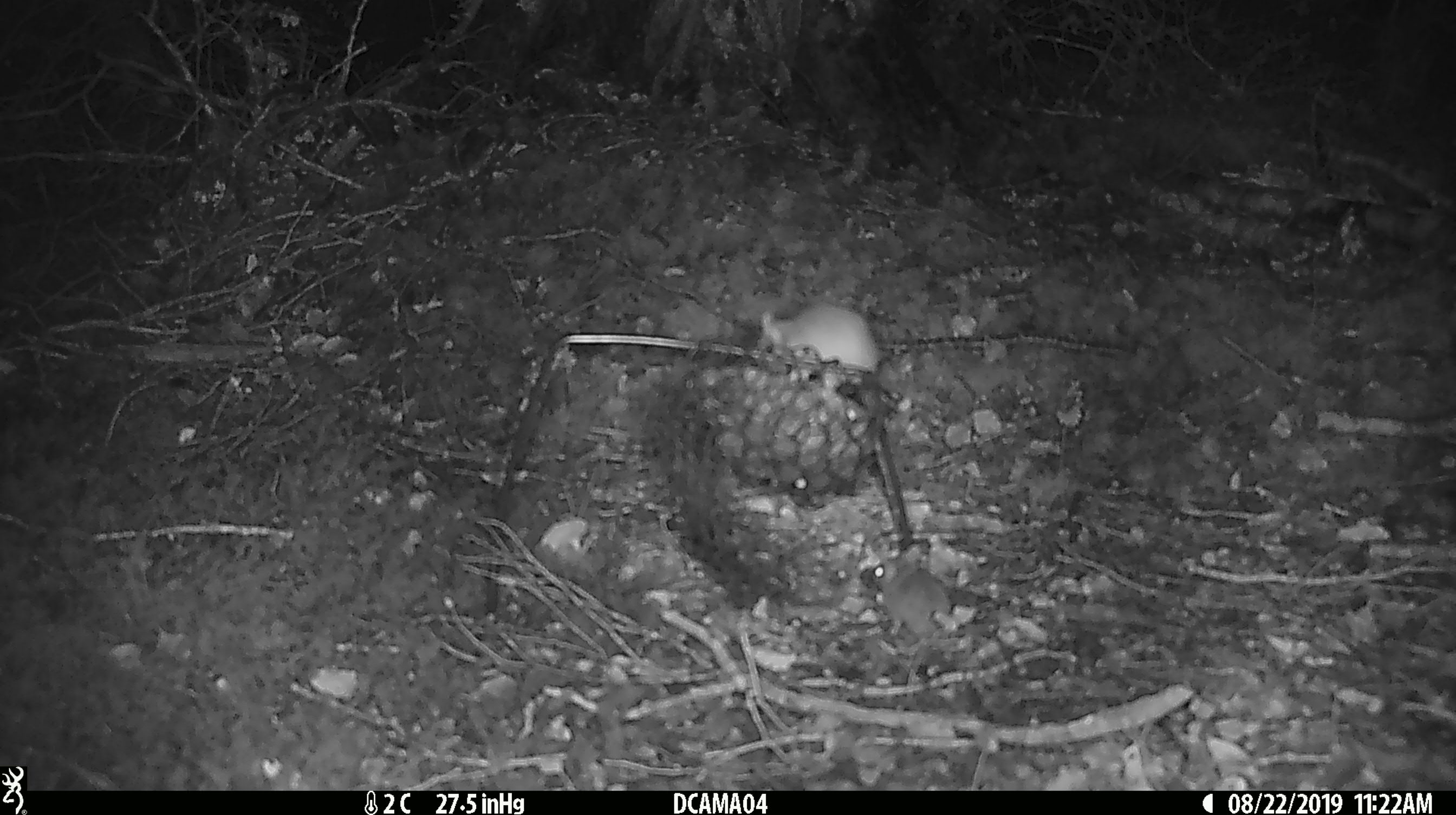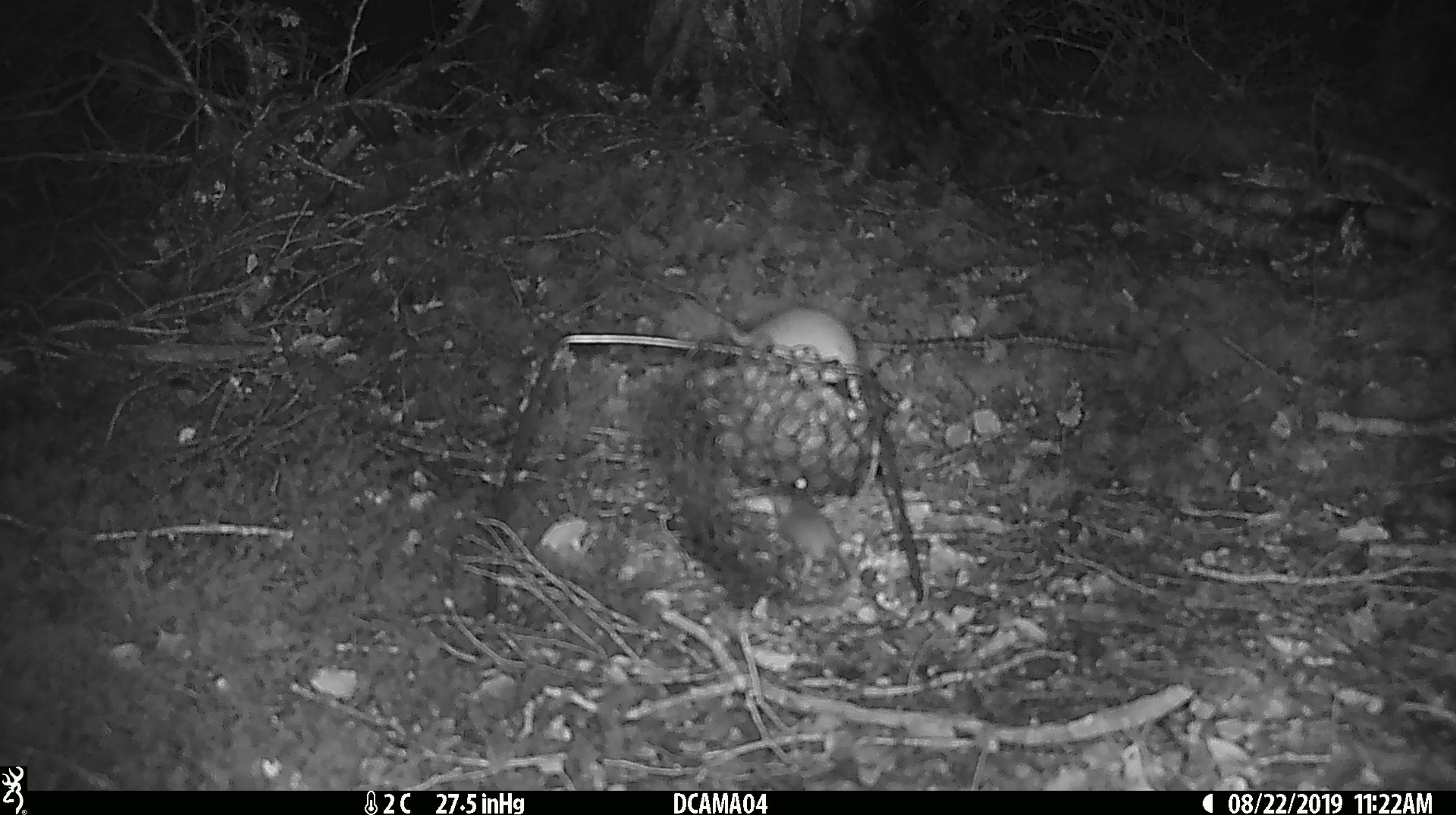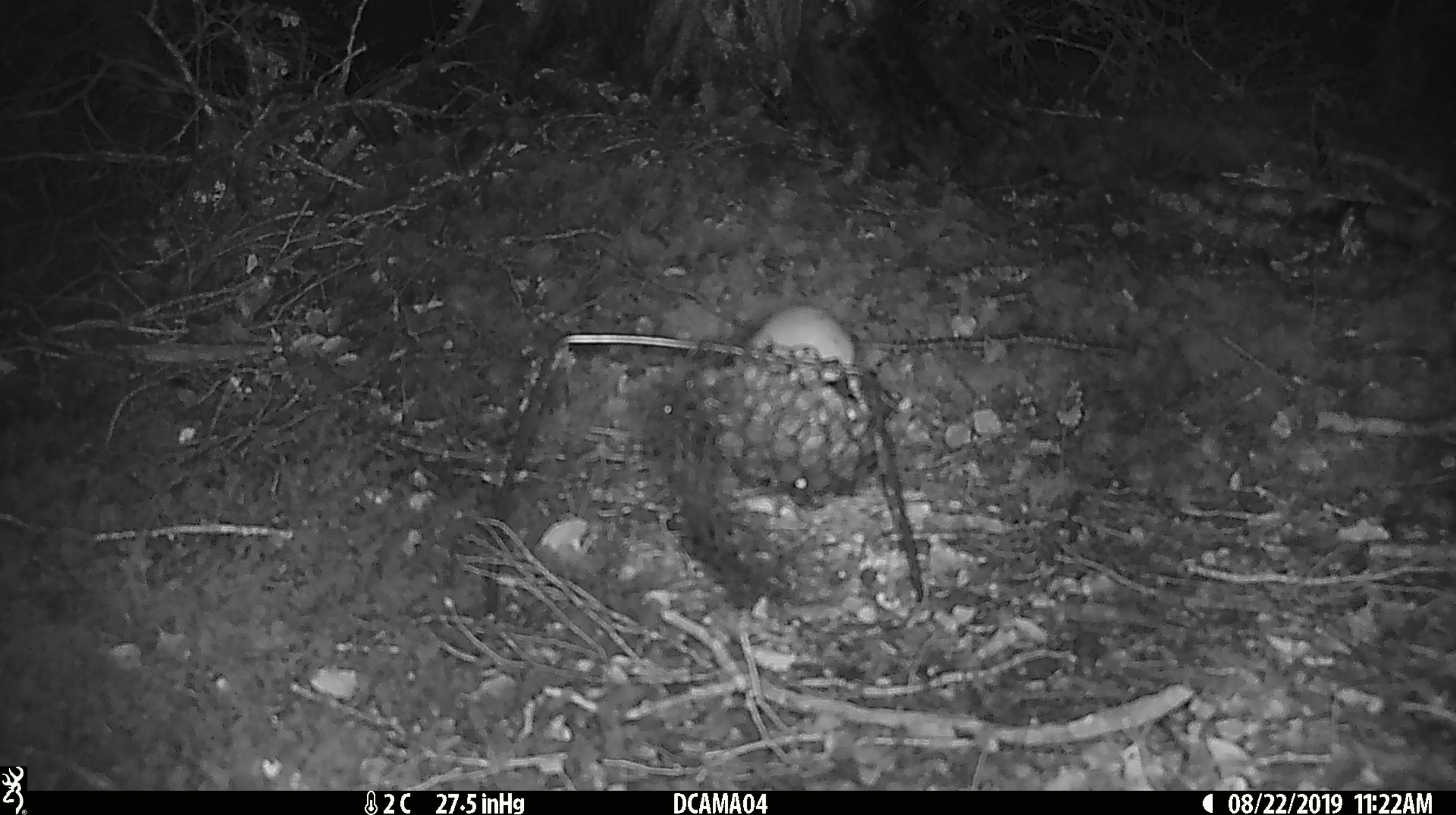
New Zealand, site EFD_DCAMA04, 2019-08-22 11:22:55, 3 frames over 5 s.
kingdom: Animalia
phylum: Chordata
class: Mammalia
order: Rodentia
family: Muridae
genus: Mus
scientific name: Mus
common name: mouse